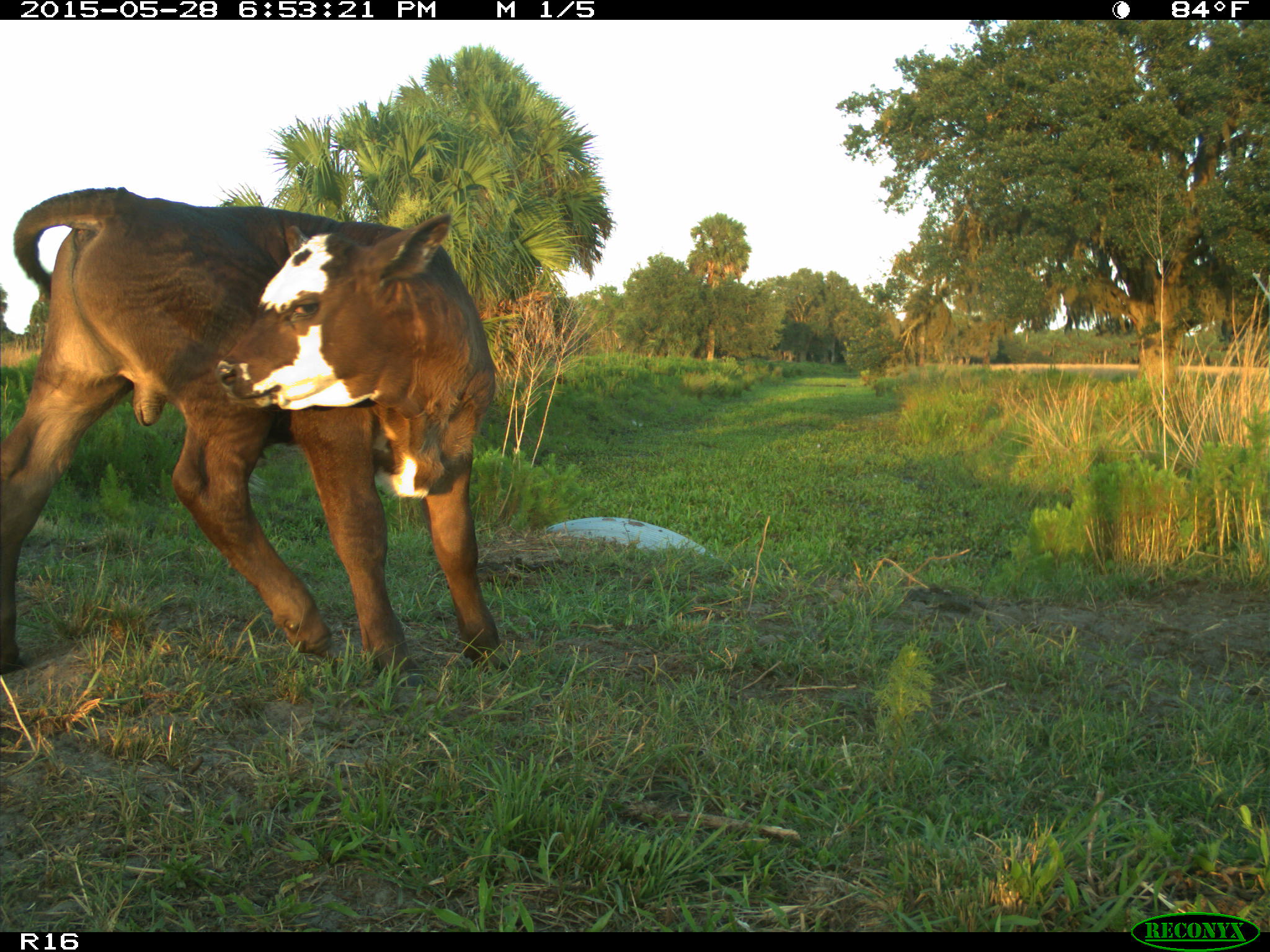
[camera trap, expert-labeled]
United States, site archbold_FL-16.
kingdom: Animalia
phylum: Chordata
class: Mammalia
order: Artiodactyla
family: Bovidae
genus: Bos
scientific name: Bos taurus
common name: domestic cow